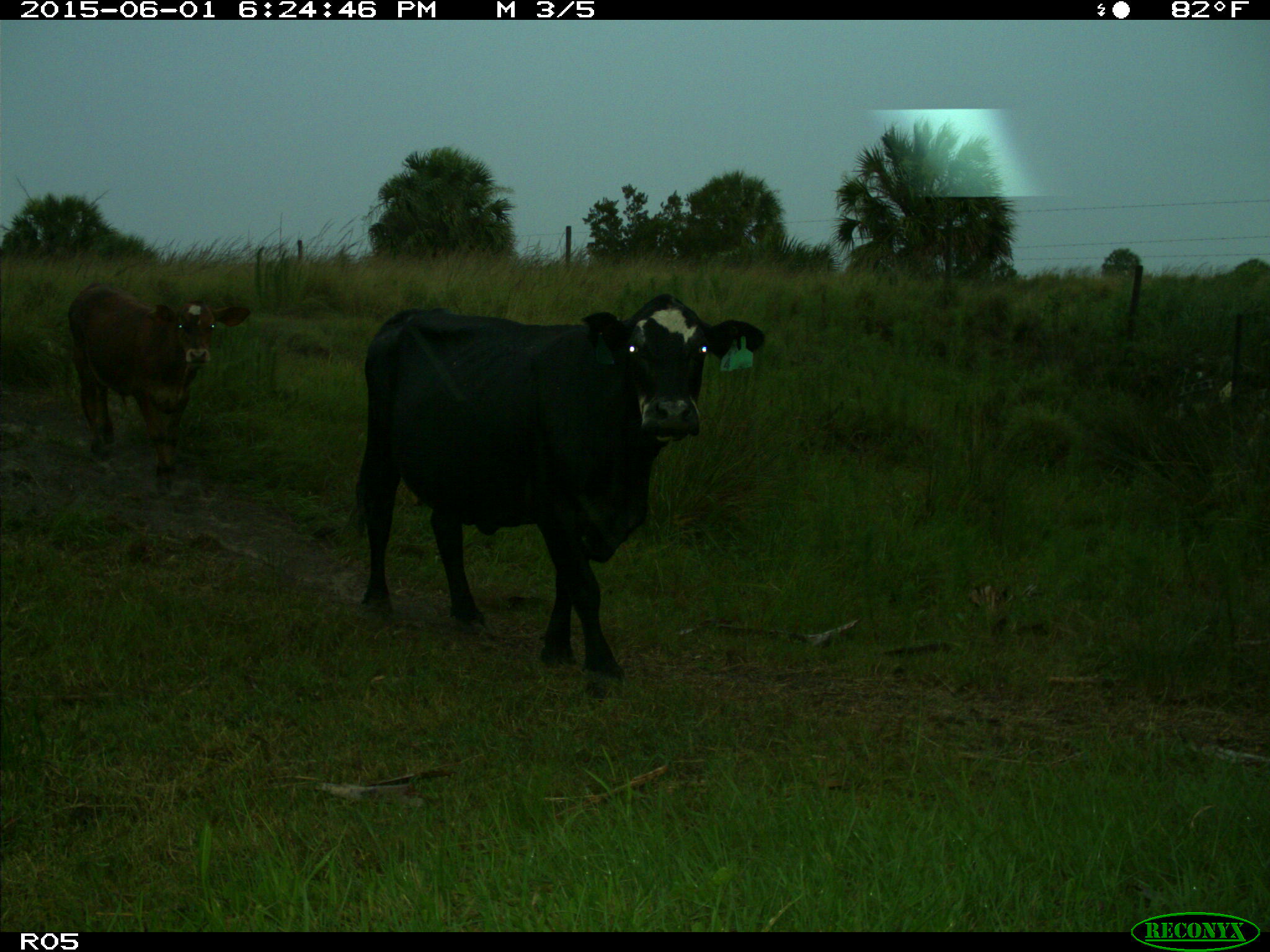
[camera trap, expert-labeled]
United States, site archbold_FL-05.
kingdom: Animalia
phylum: Chordata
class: Mammalia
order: Artiodactyla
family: Bovidae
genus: Bos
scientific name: Bos taurus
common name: domestic cow